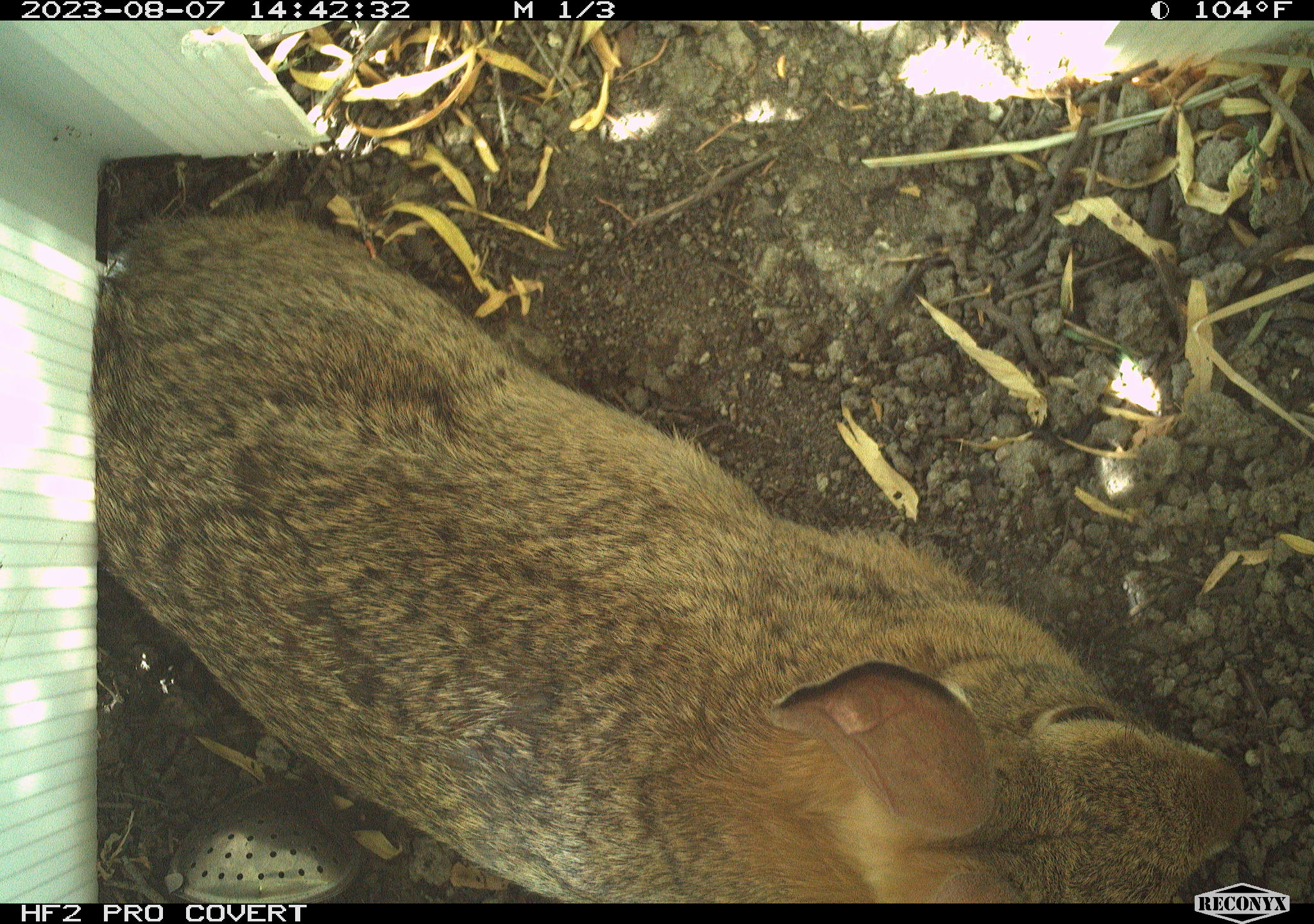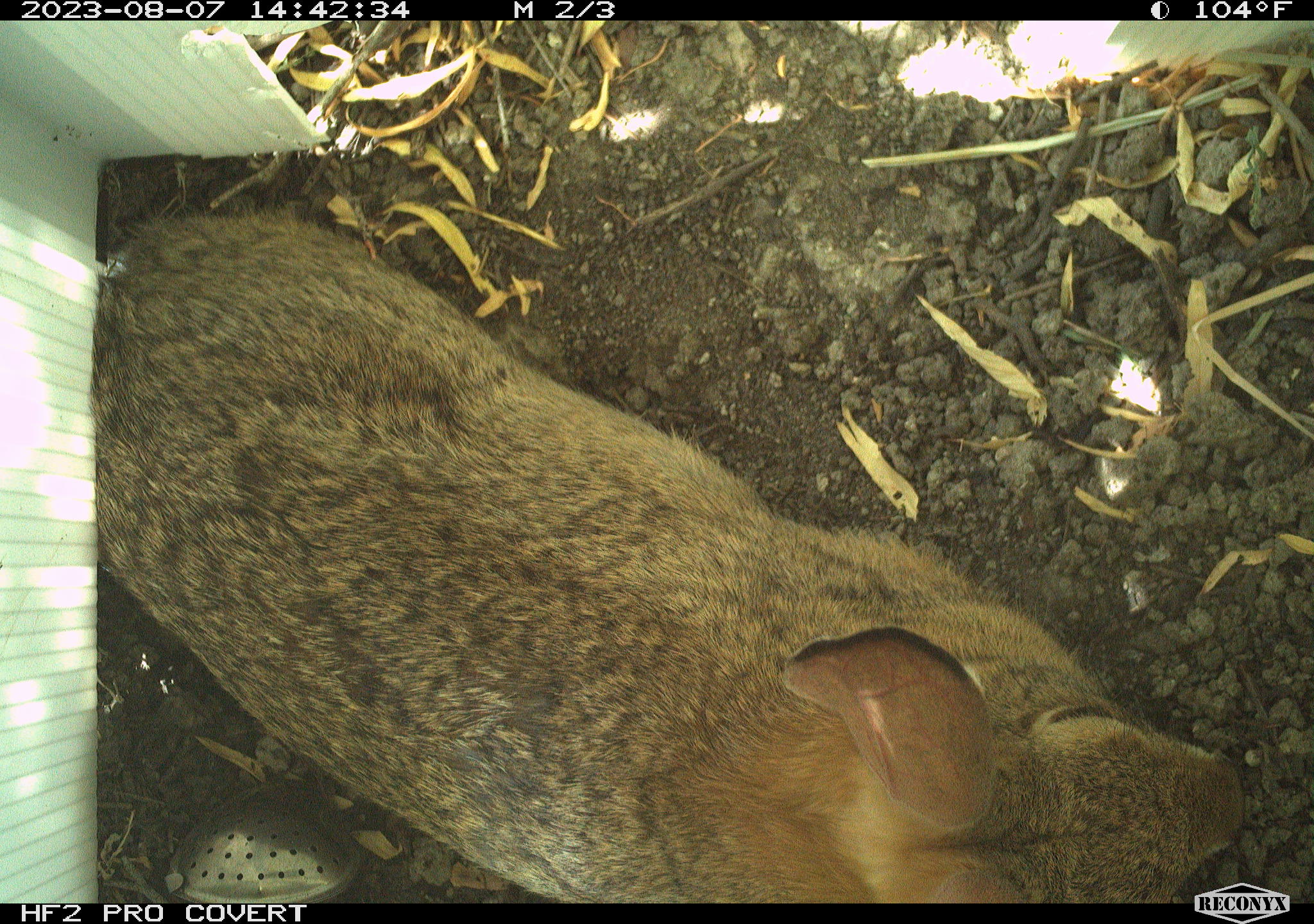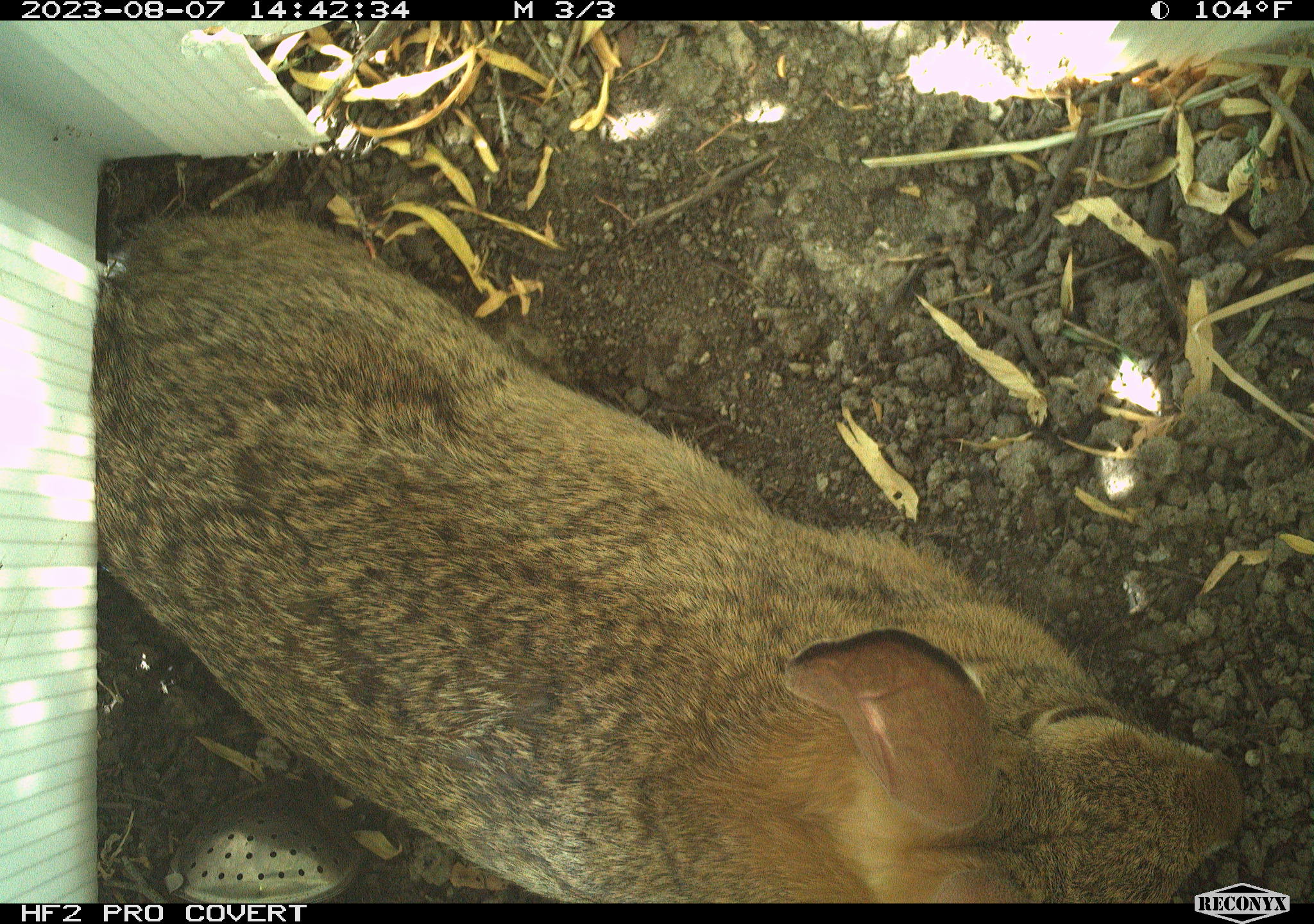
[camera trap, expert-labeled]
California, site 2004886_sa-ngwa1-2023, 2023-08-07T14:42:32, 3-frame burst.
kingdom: Animalia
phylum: Chordata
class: Mammalia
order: Lagomorpha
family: Leporidae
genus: Sylvilagus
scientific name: Sylvilagus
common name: cottontail rabbits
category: sylvilagus species